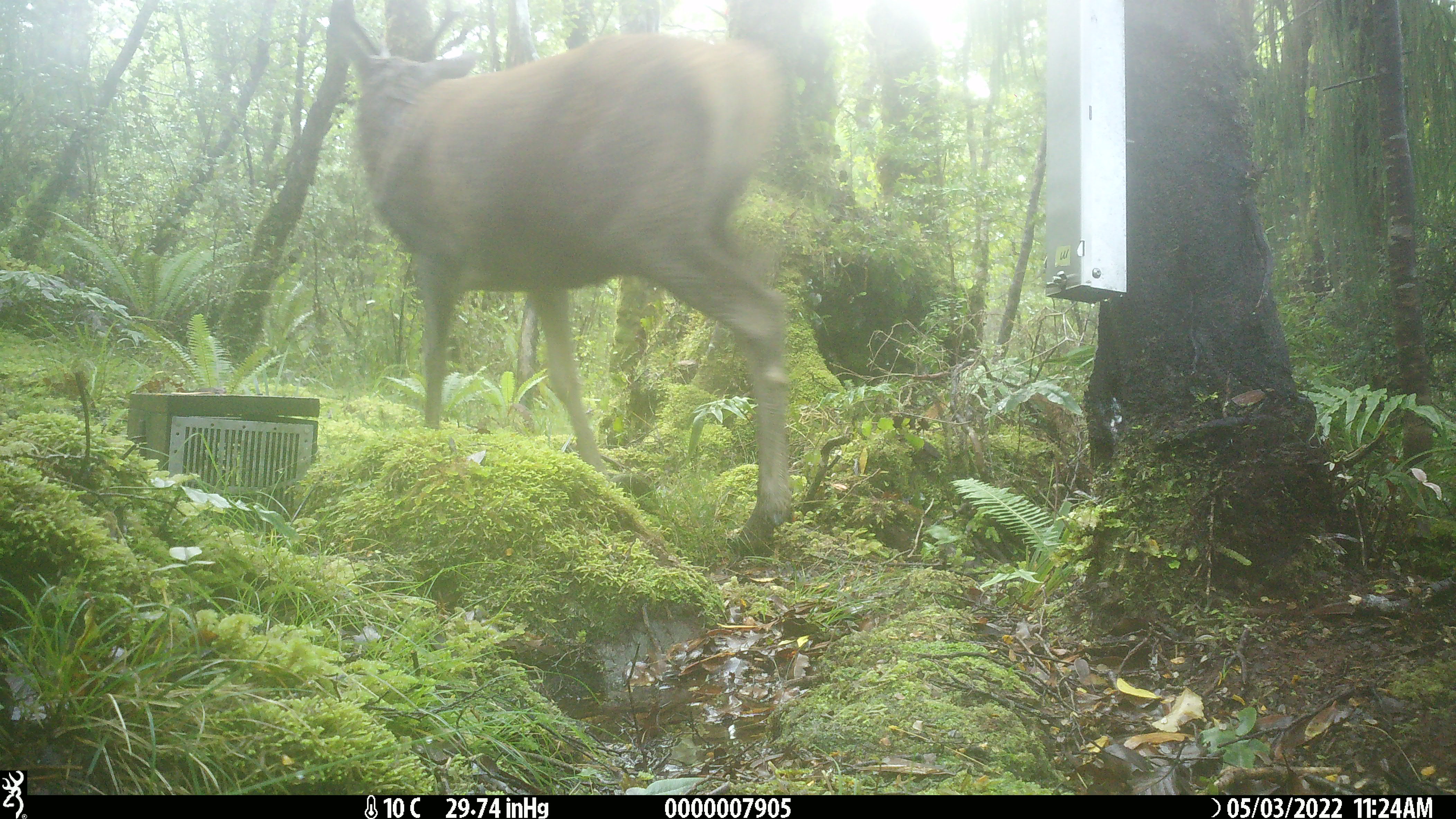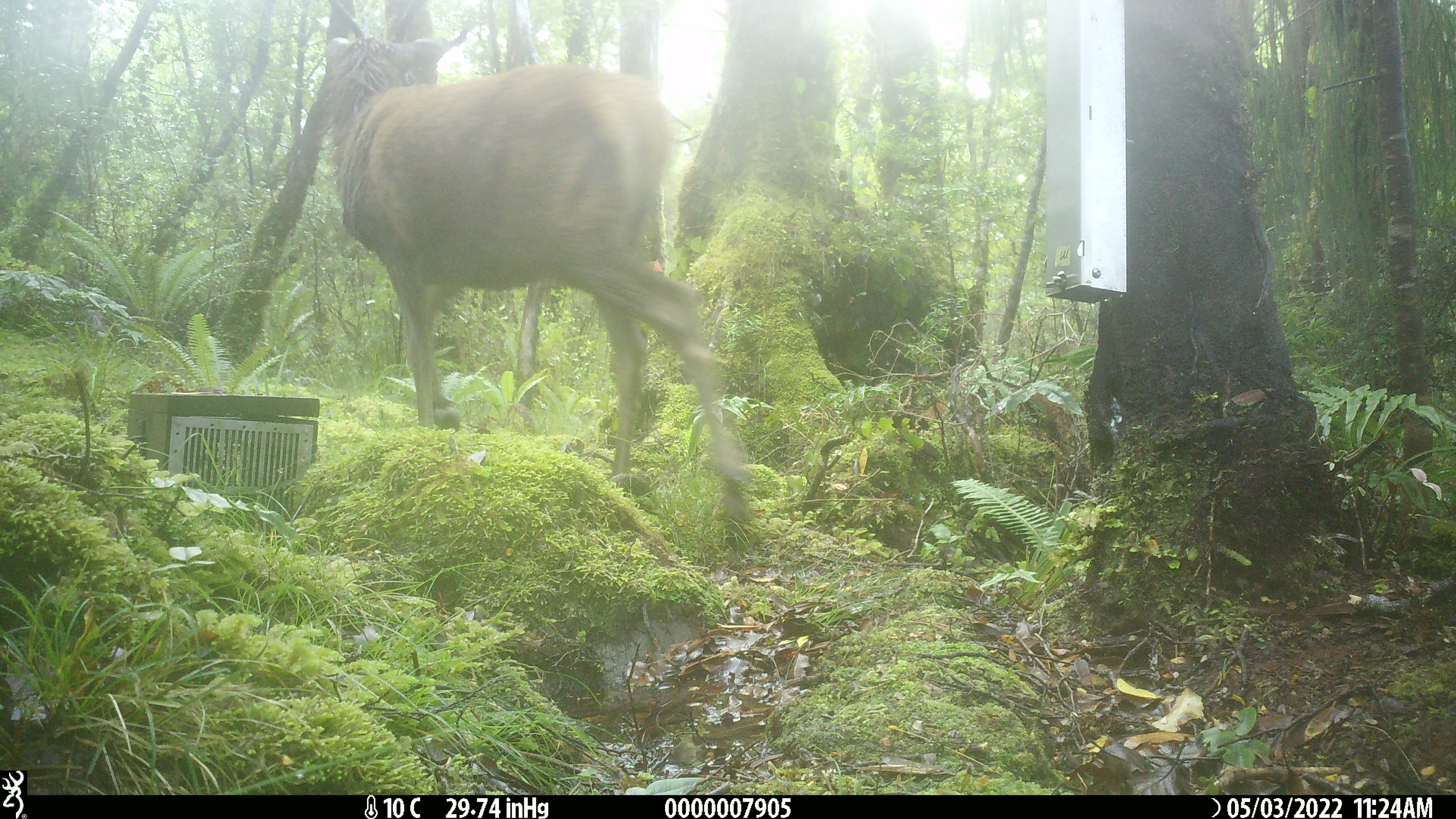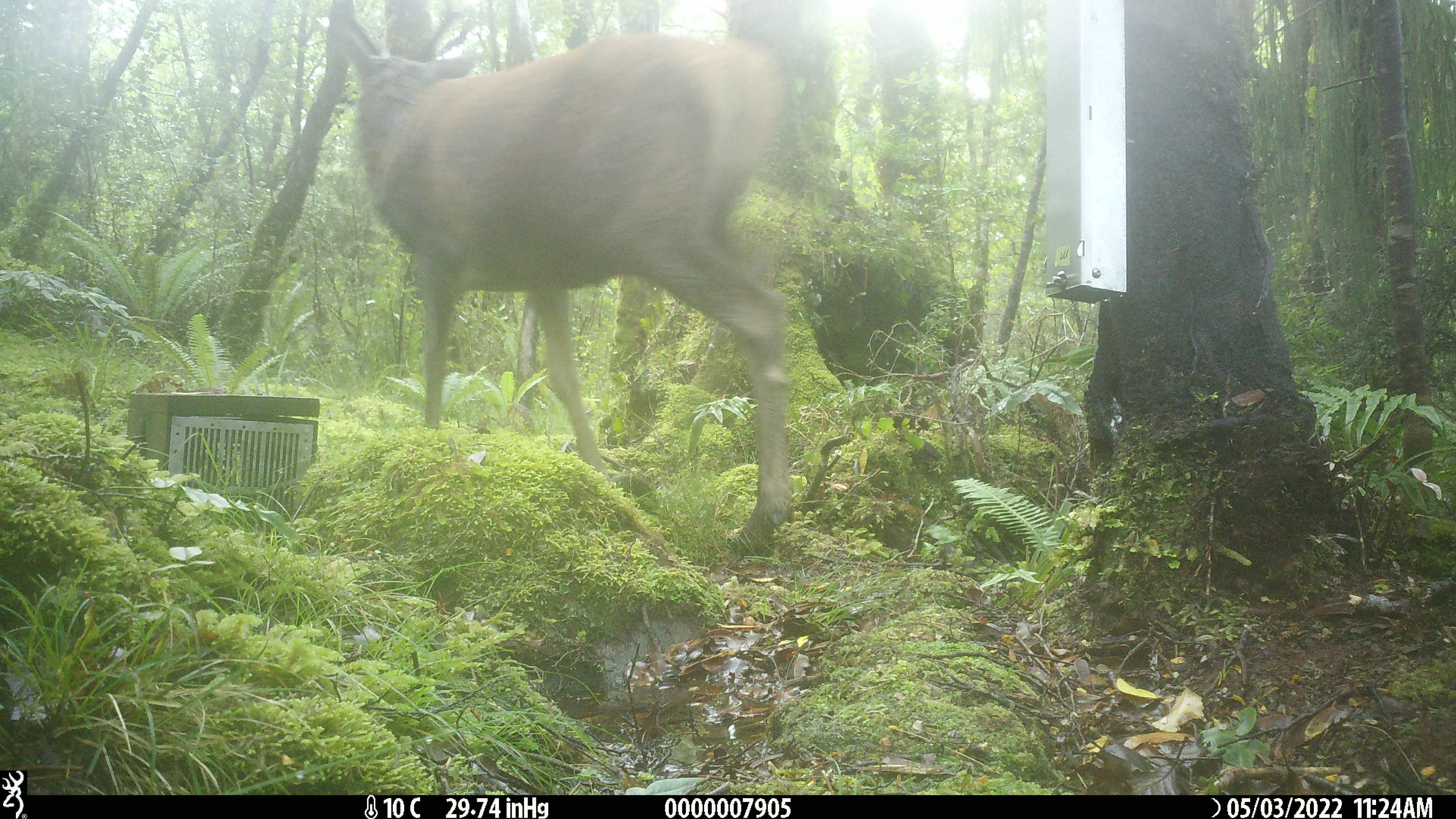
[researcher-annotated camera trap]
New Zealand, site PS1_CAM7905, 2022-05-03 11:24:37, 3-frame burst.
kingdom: Animalia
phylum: Chordata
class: Mammalia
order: Artiodactyla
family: Cervidae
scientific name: Cervidae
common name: deer